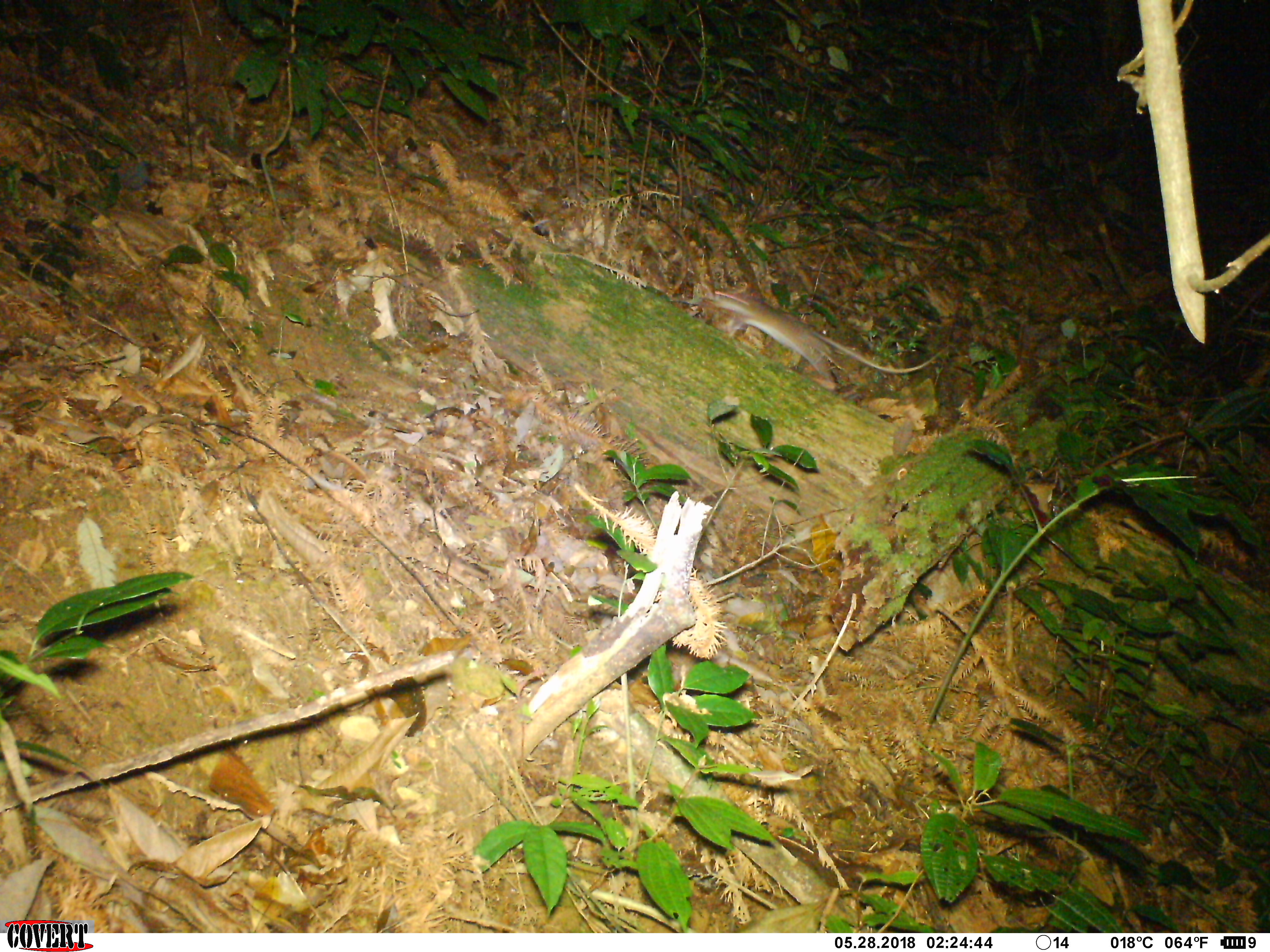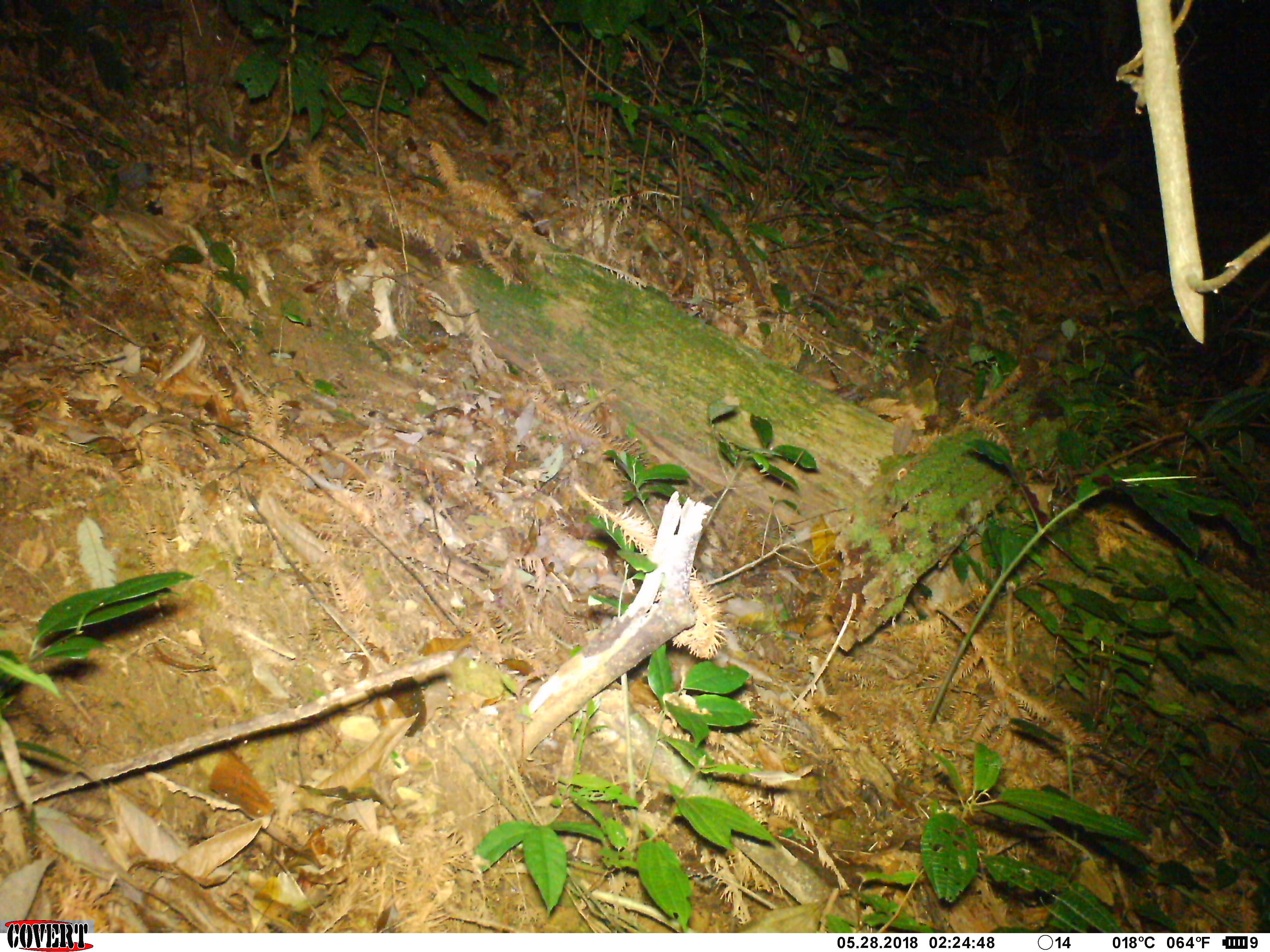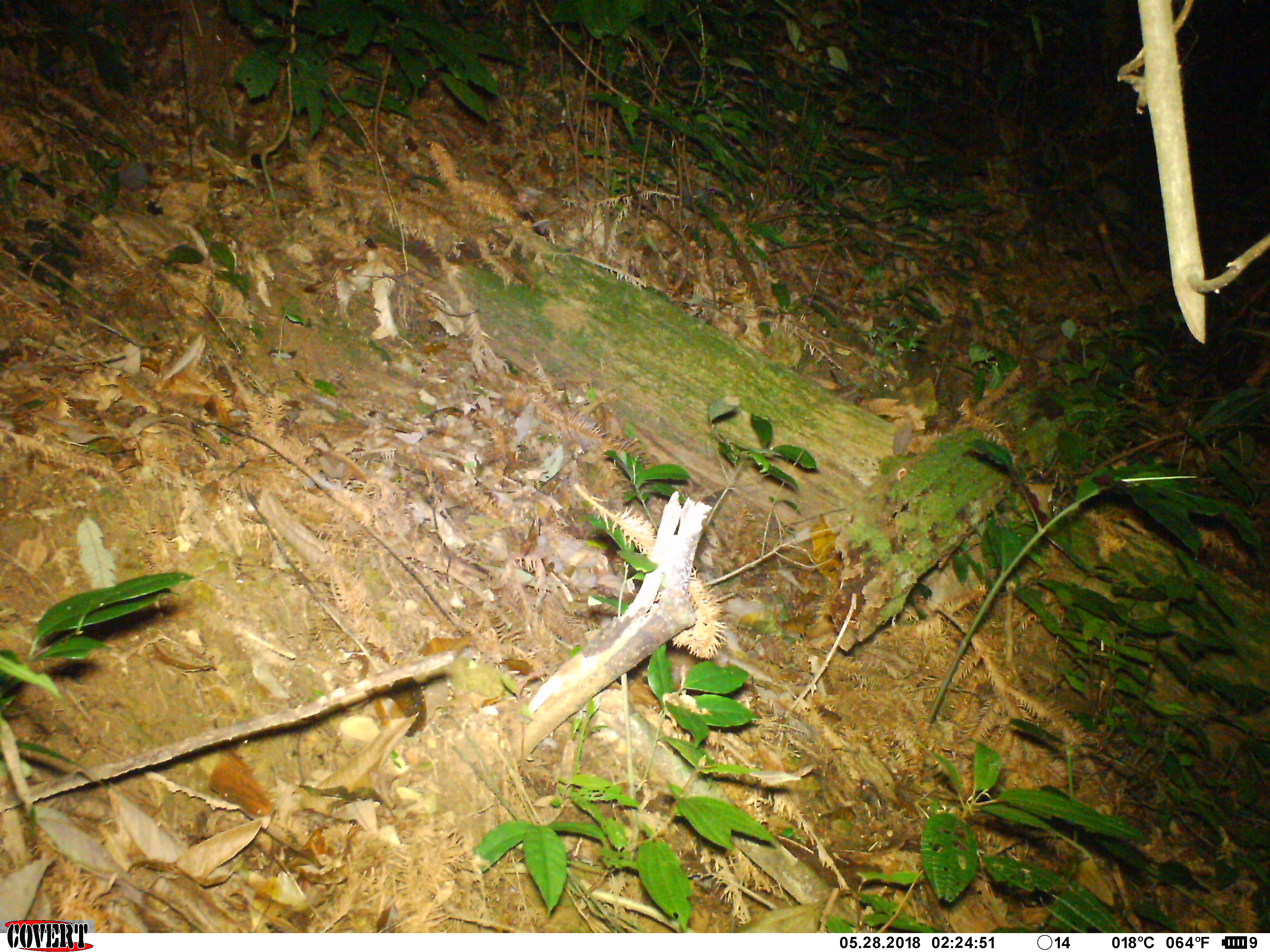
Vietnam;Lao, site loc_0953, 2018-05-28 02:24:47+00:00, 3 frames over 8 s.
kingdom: Animalia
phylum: Chordata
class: Mammalia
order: Rodentia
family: Muridae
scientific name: Muridae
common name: old-world mice and rats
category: unidentified murid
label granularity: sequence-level